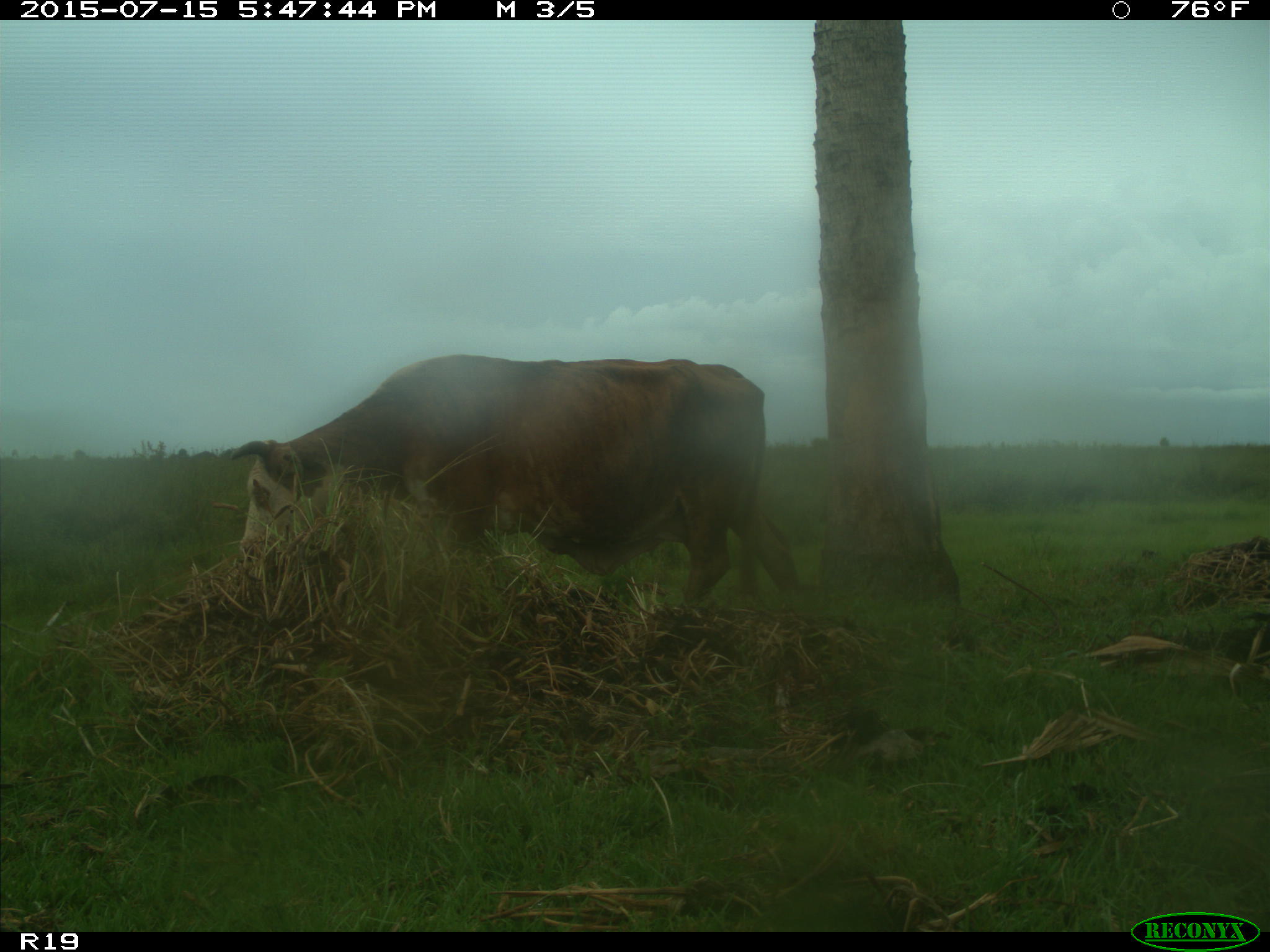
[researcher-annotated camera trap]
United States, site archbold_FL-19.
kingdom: Animalia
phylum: Chordata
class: Mammalia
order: Artiodactyla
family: Bovidae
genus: Bos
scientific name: Bos taurus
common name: domestic cow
Bos taurus (domestic cow).